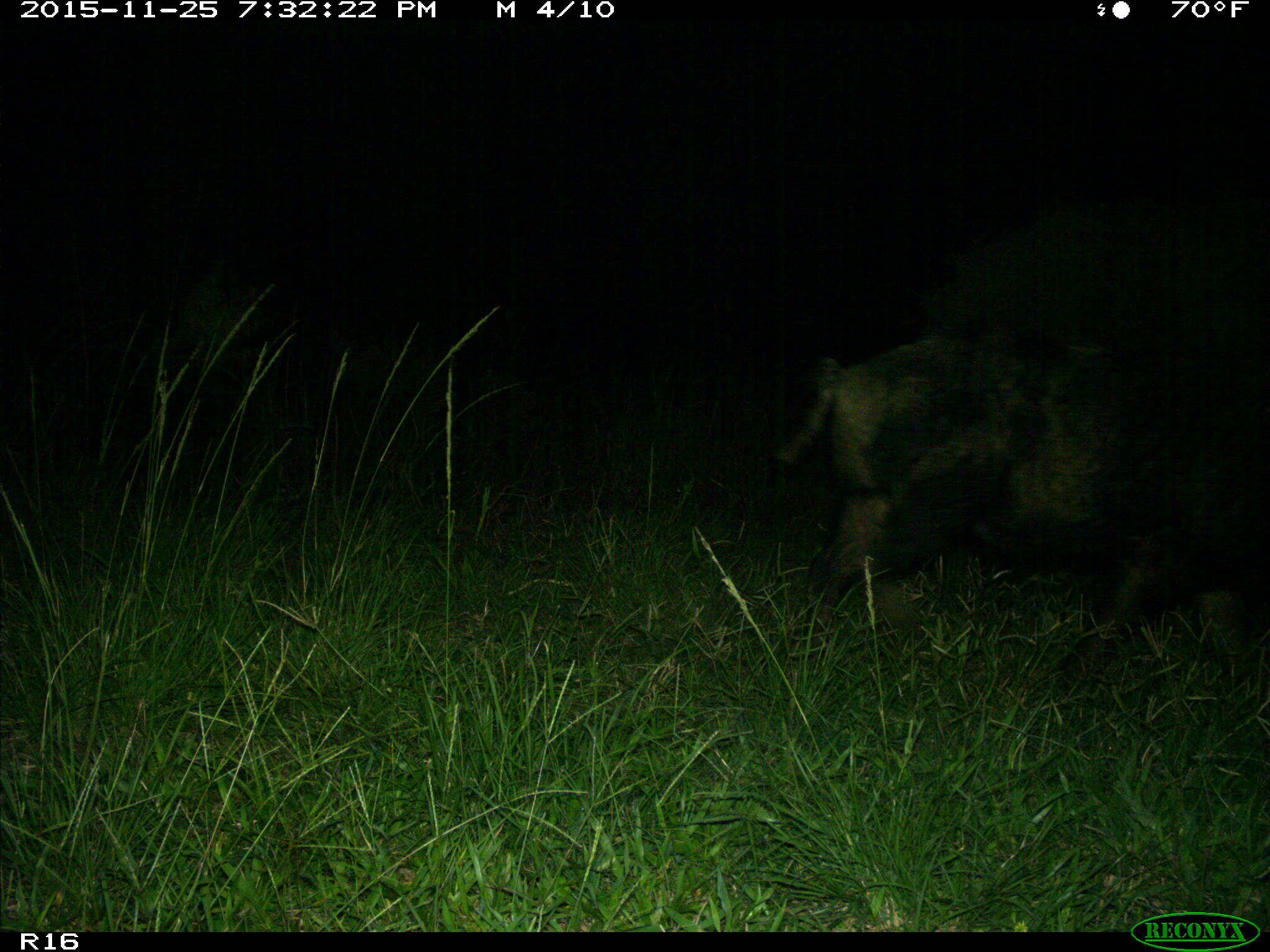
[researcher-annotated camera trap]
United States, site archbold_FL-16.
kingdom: Animalia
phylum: Chordata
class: Mammalia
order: Artiodactyla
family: Suidae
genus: Sus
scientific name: Sus scrofa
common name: wild boar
Sus scrofa (wild boar).